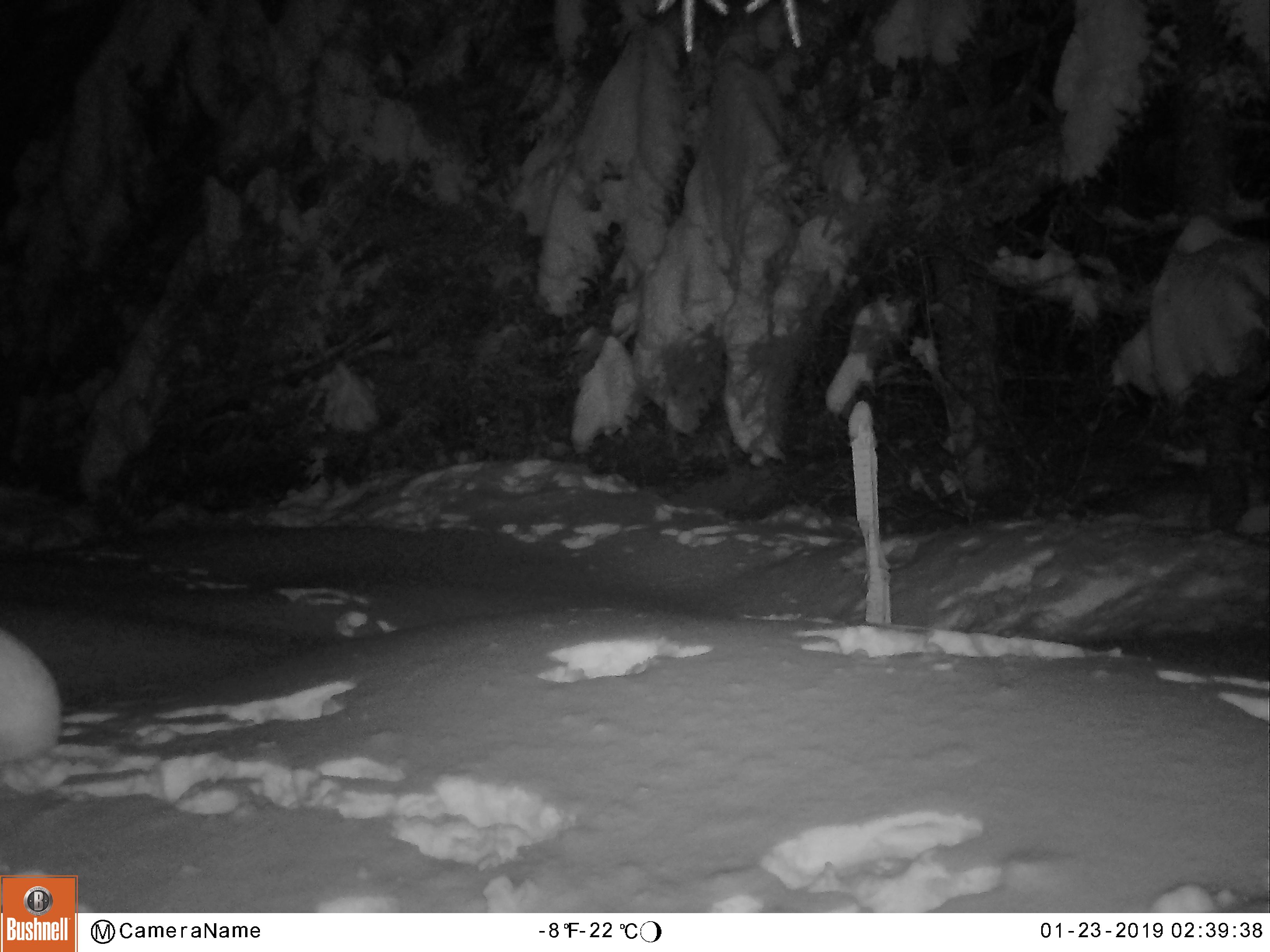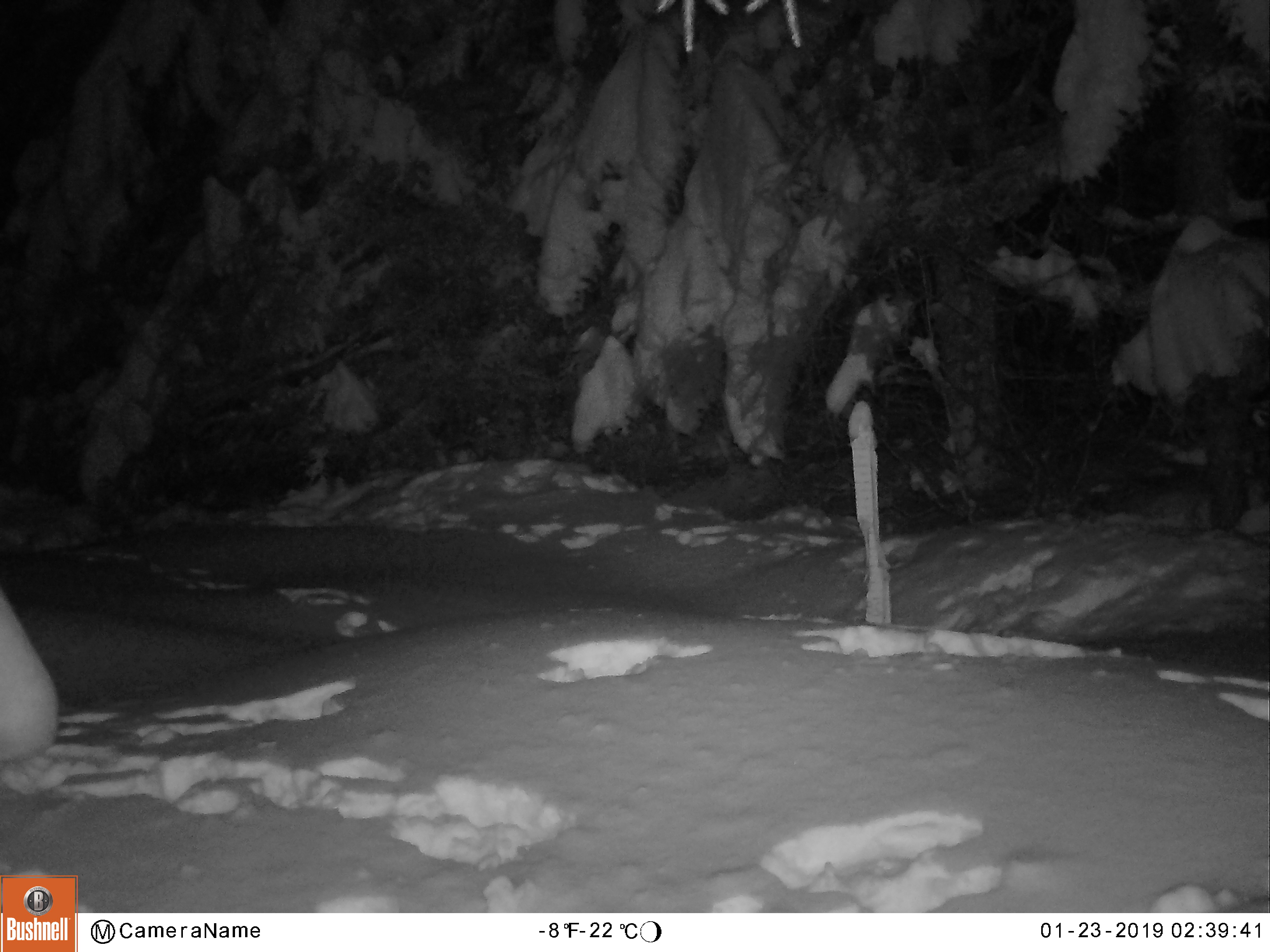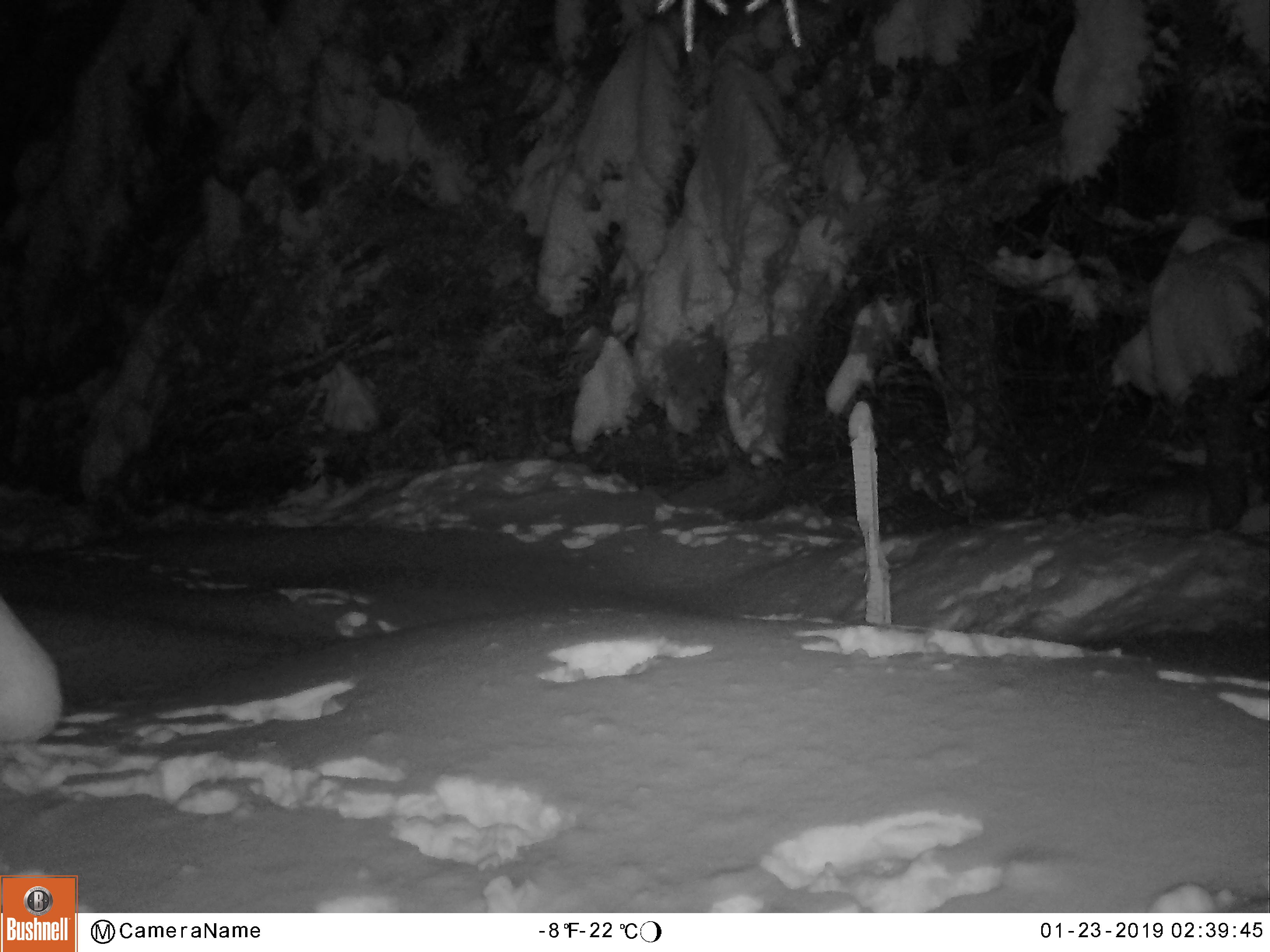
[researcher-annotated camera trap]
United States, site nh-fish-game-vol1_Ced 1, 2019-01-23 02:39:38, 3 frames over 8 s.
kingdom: Animalia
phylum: Chordata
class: Mammalia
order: Lagomorpha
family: Leporidae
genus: Lepus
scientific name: Lepus americanus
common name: snowshoe hare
Snowshoe hare (Lepus americanus).